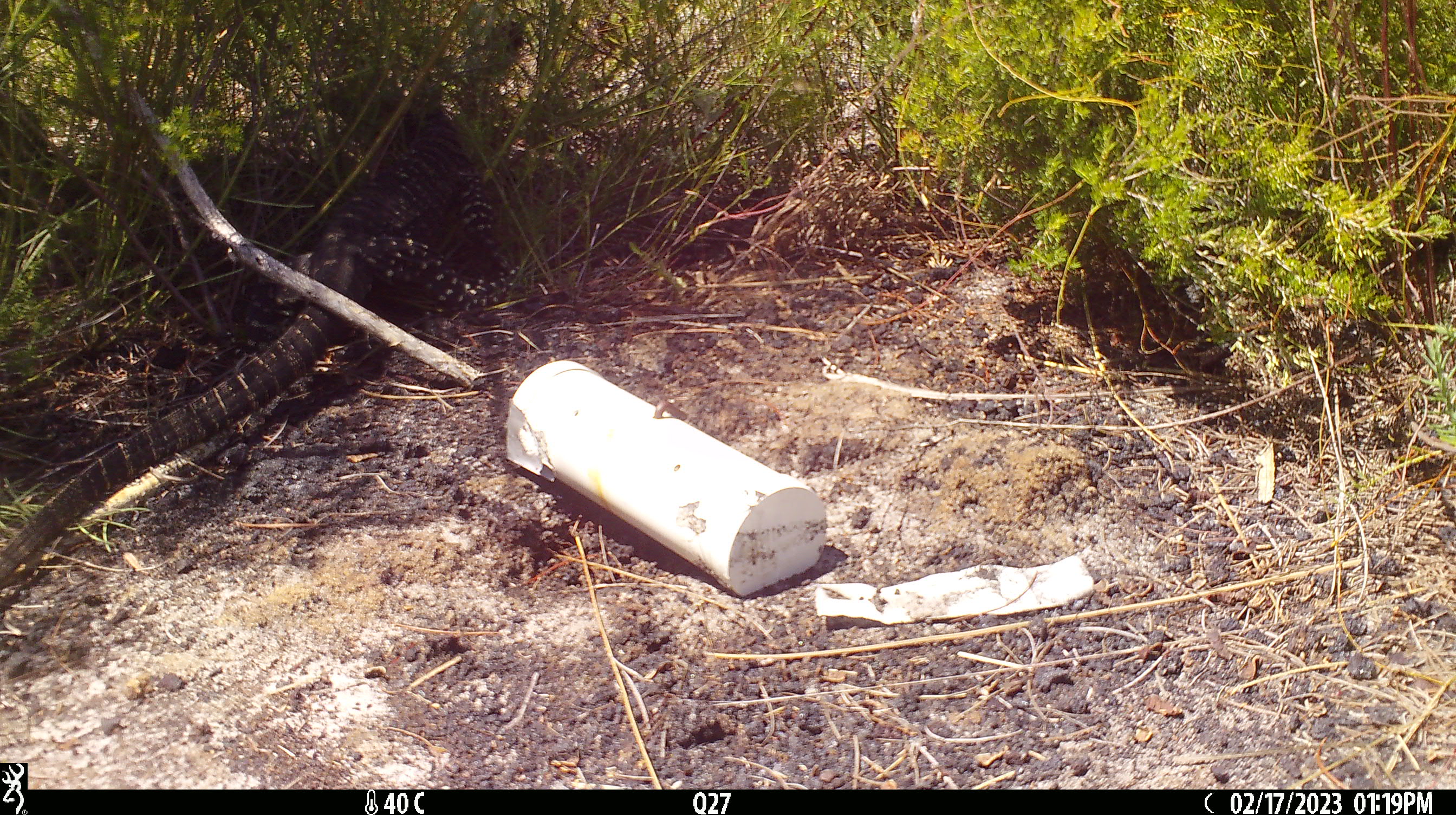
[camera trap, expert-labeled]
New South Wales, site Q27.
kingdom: Animalia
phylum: Chordata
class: Reptilia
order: Squamata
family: Varanidae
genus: Varanus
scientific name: Varanus varius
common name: lace monitor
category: goanna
Goanna (lace monitor) (Varanus varius).